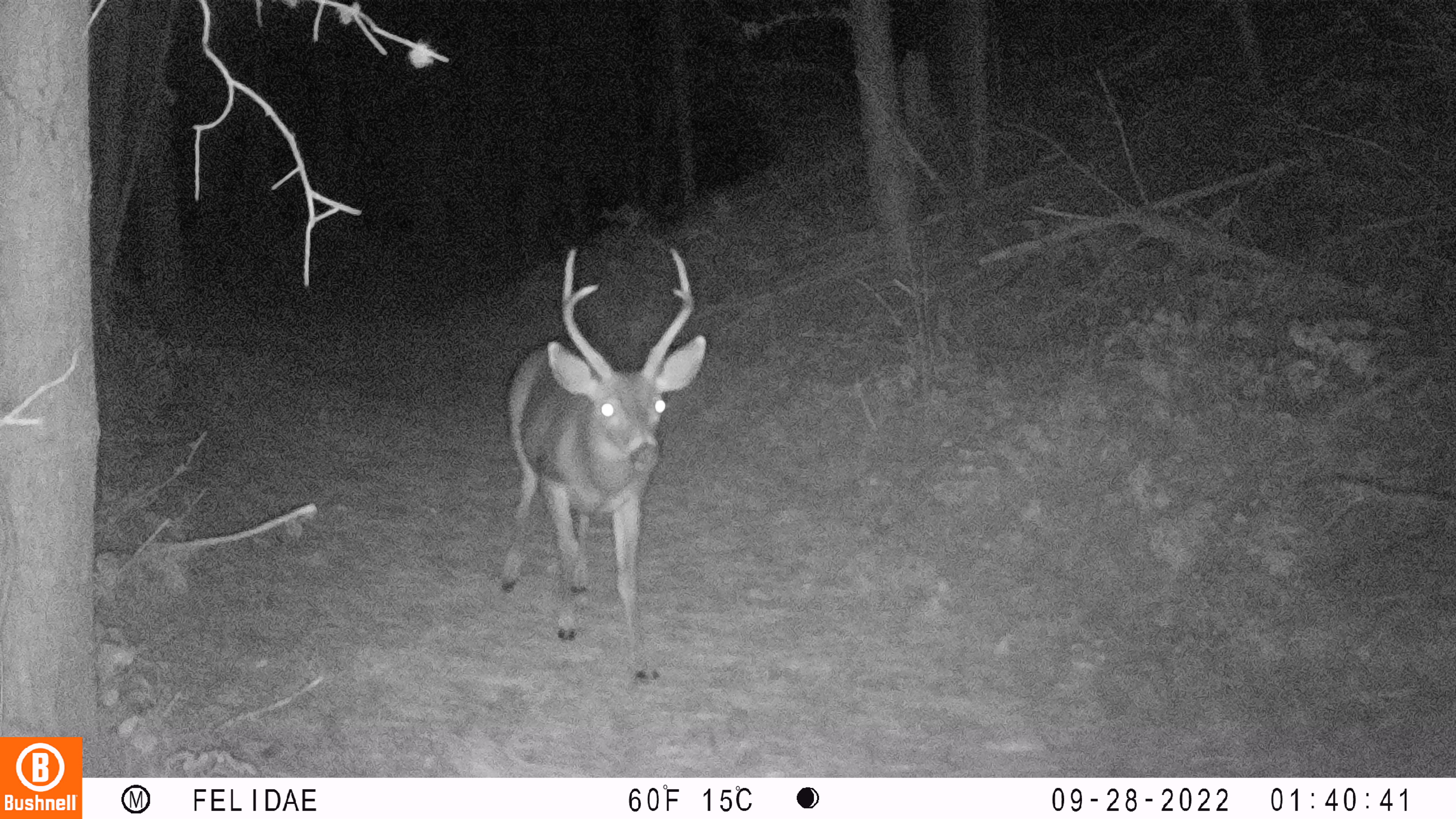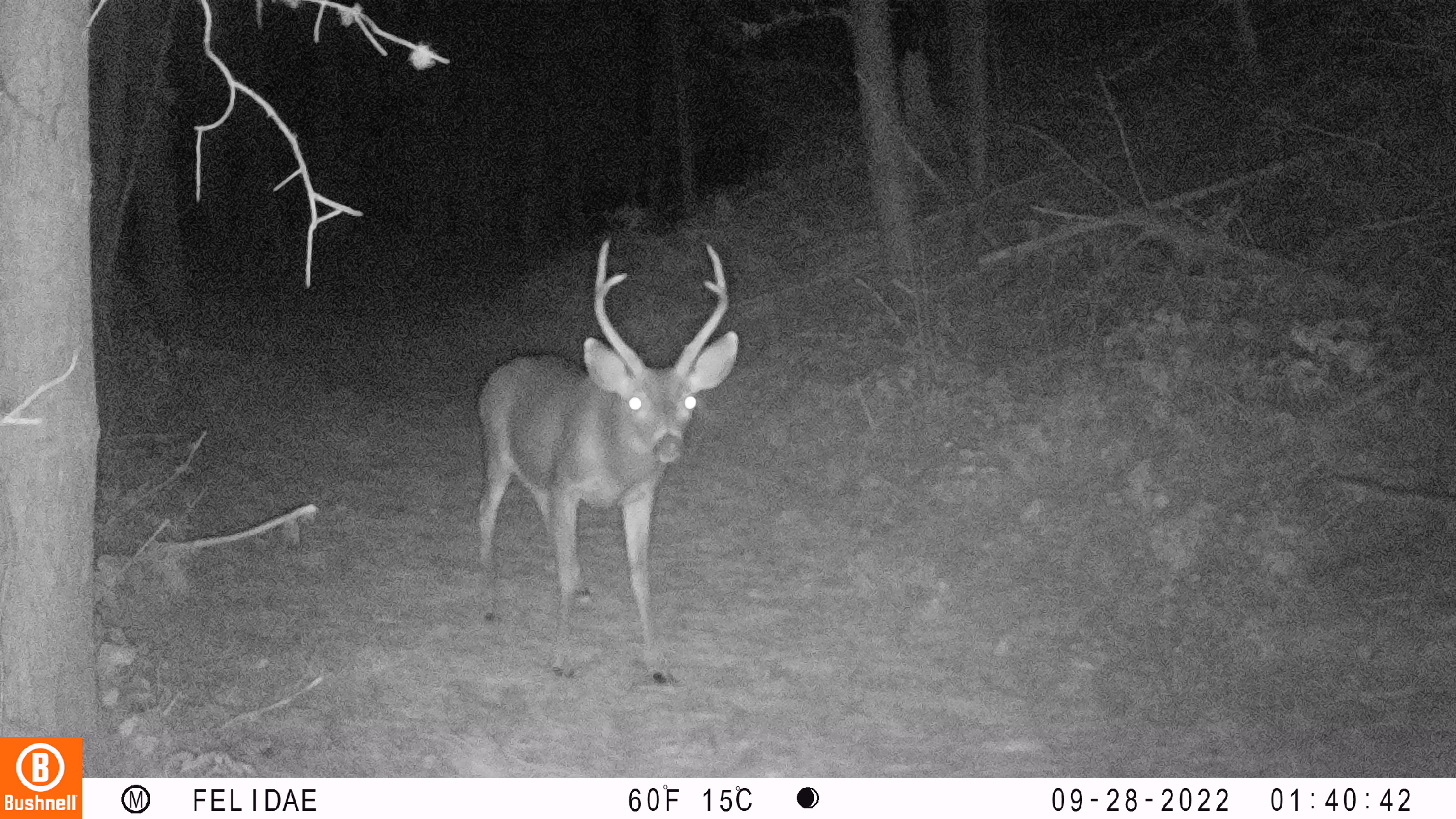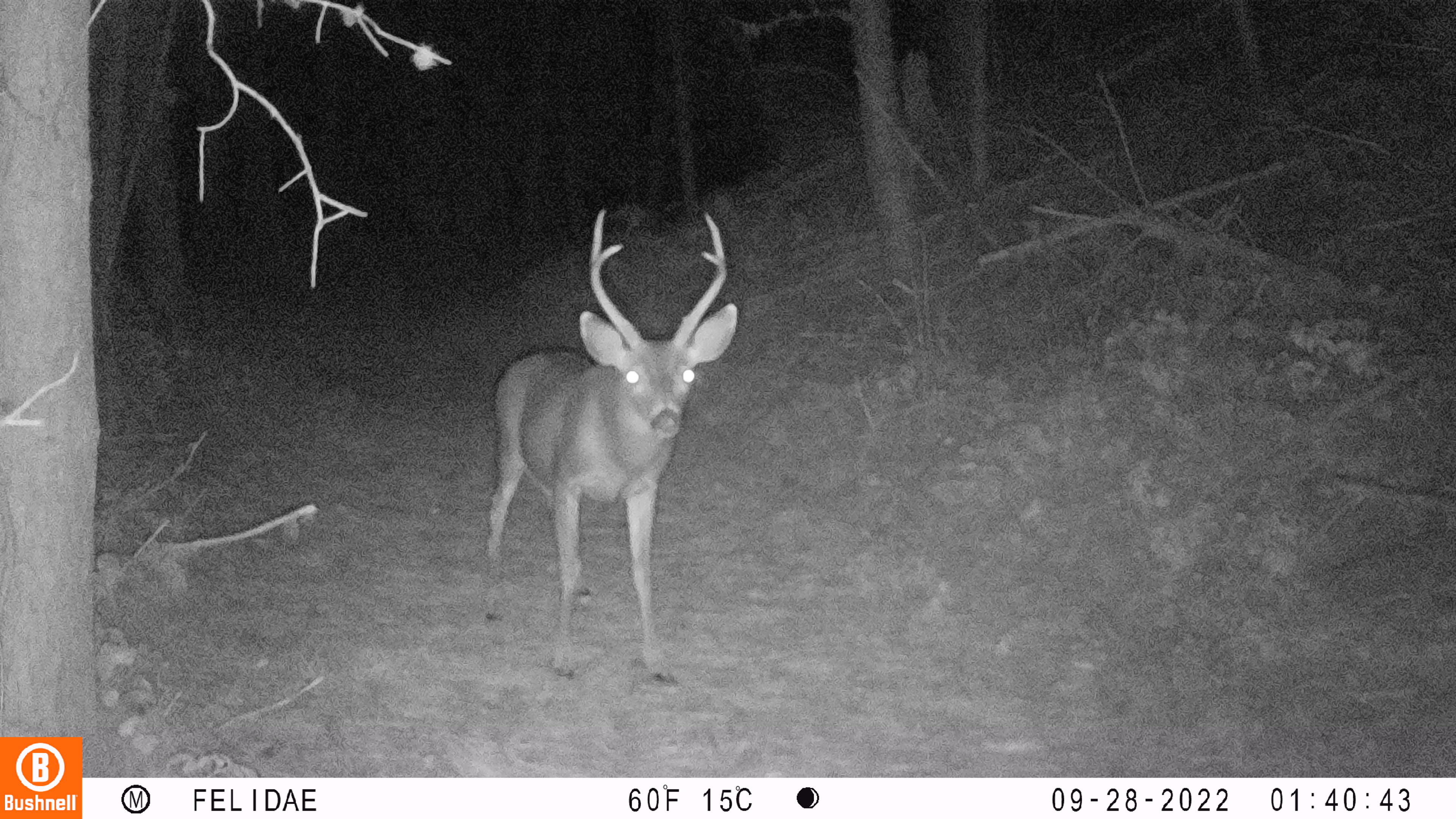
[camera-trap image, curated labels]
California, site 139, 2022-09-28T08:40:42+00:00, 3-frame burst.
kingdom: Animalia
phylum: Chordata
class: Mammalia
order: Artiodactyla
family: Cervidae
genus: Odocoileus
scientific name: Odocoileus hemionus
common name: mule deer